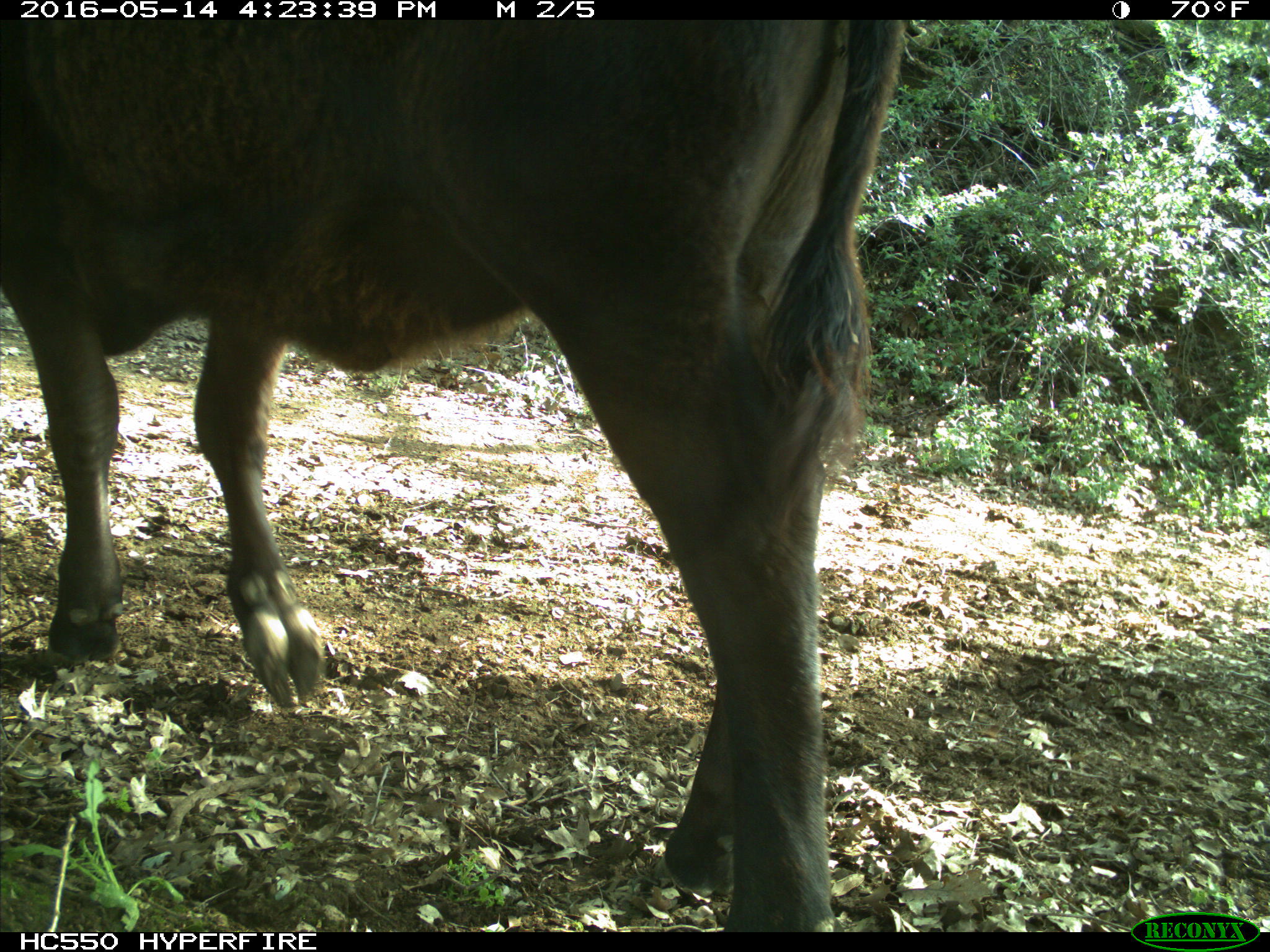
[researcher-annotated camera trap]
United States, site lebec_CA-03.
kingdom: Animalia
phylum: Chordata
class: Mammalia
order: Artiodactyla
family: Bovidae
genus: Bos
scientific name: Bos taurus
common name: domestic cow